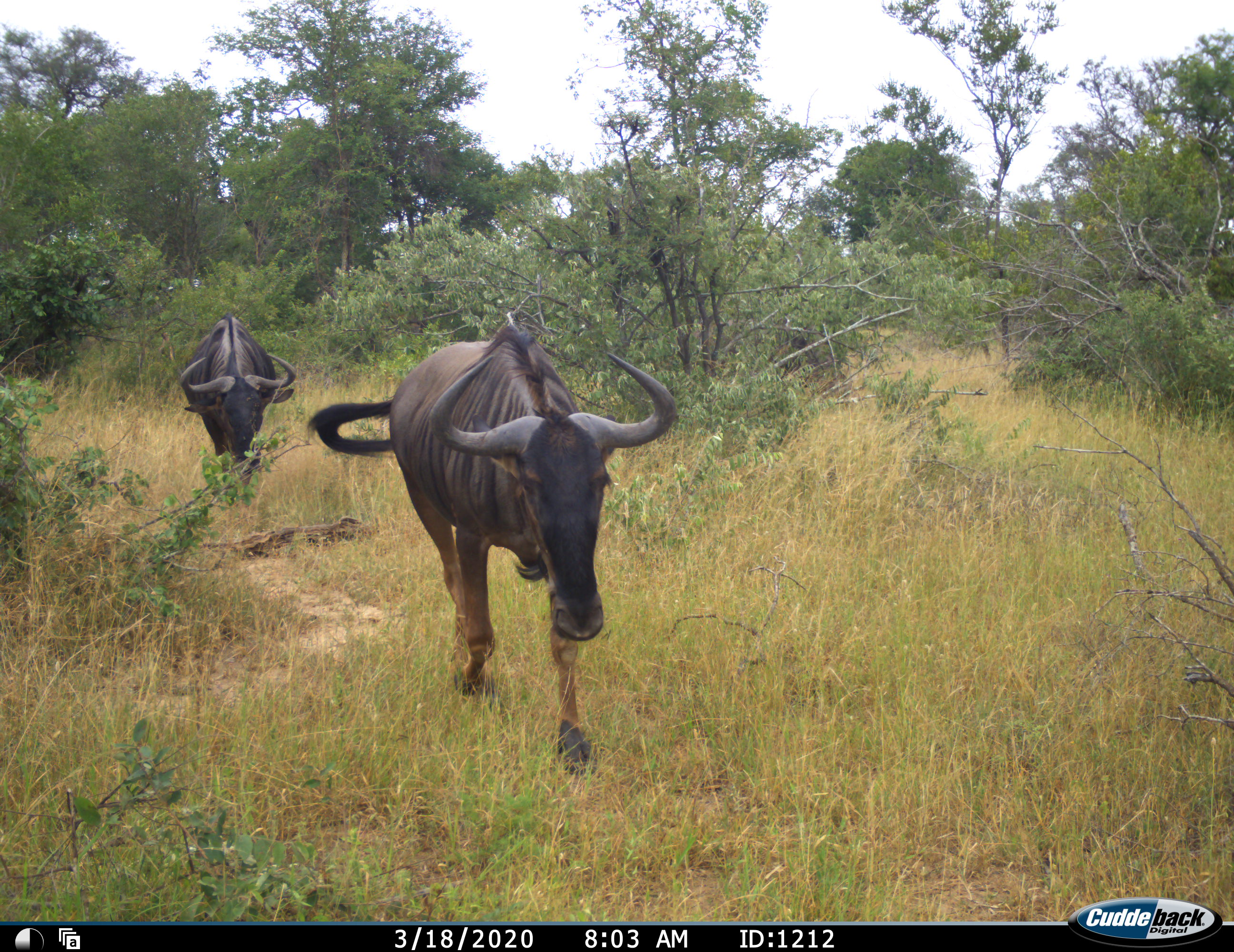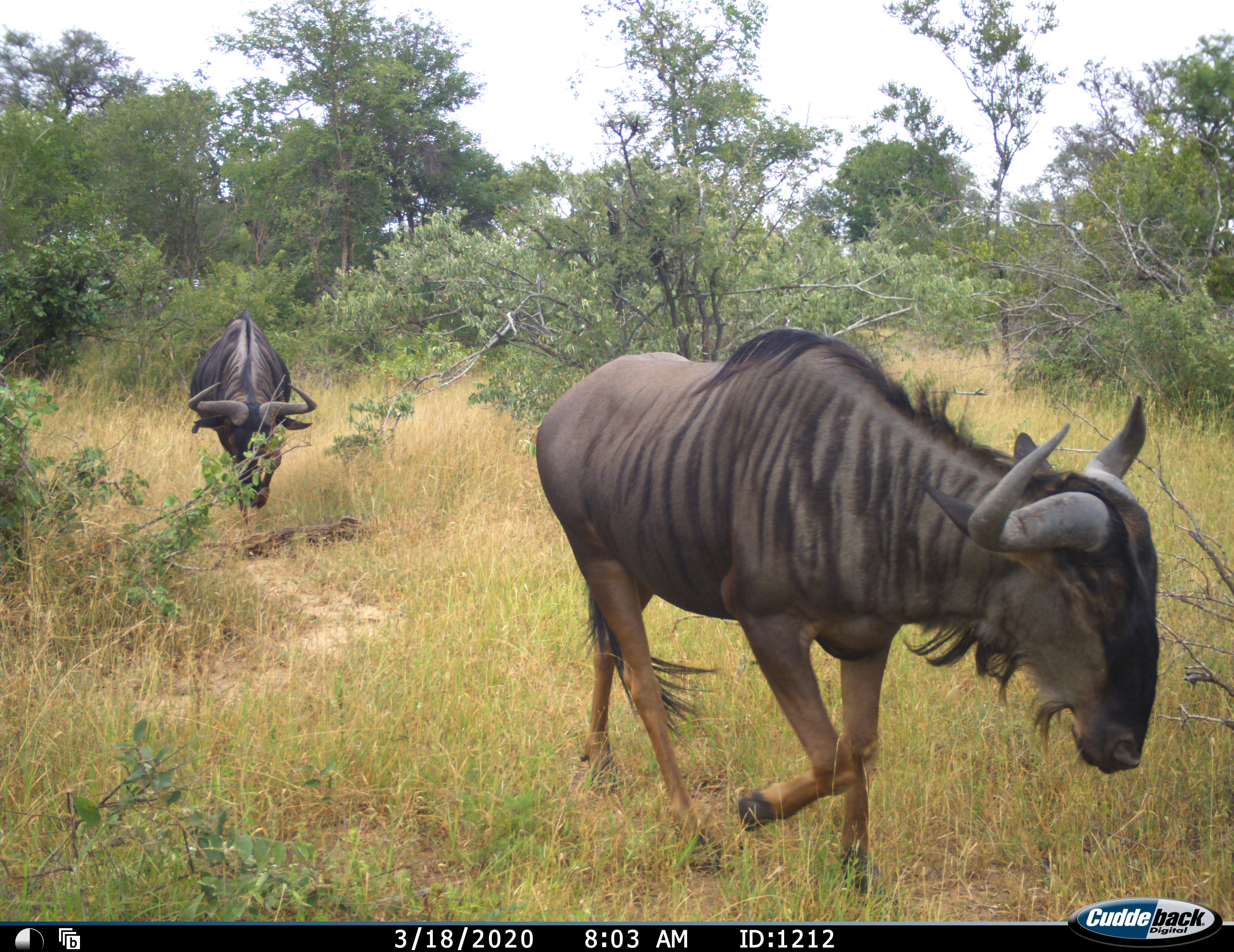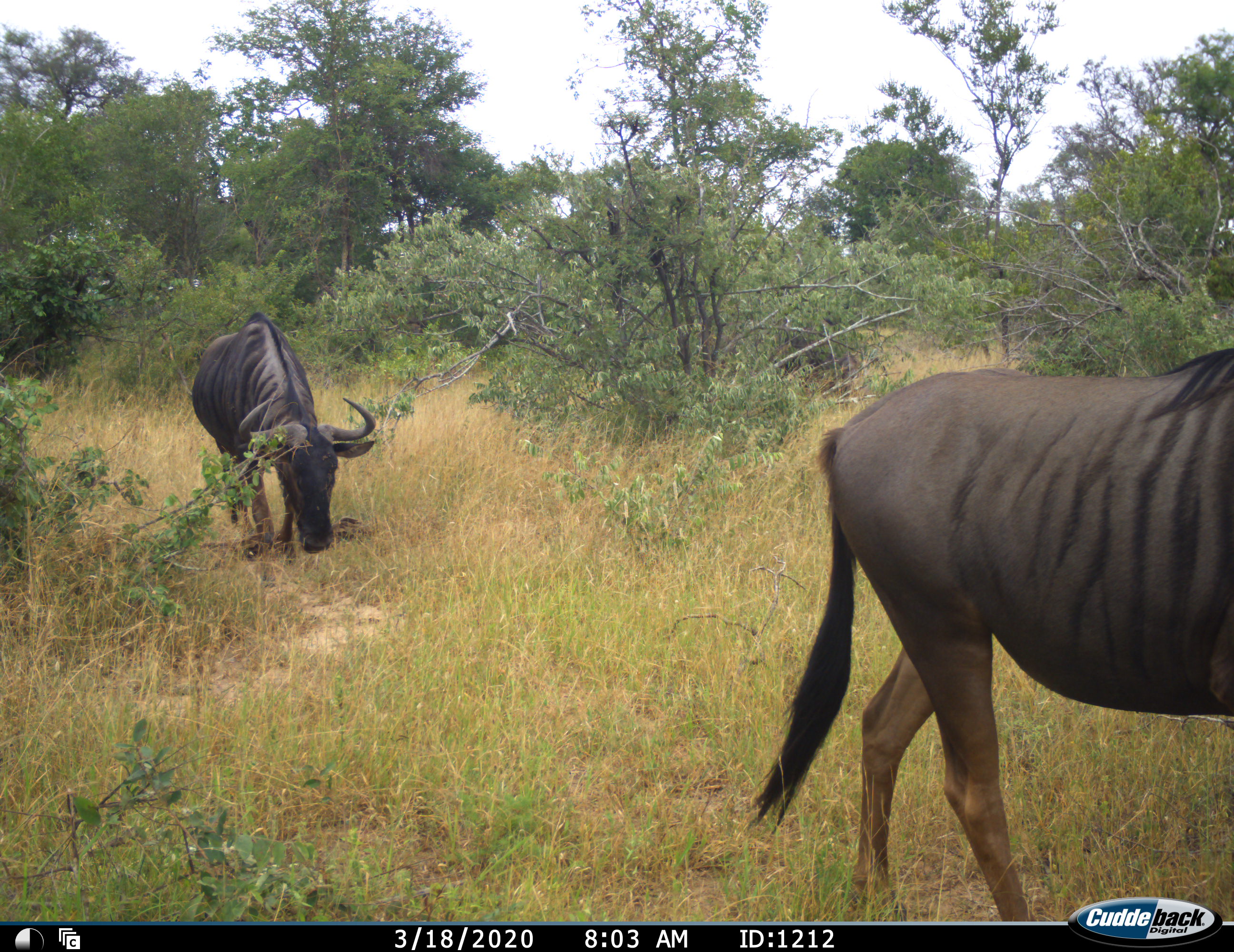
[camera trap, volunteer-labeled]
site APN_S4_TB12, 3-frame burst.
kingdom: Animalia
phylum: Chordata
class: Mammalia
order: Artiodactyla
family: Bovidae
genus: Connochaetes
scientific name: Connochaetes taurinus taurinus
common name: blue wildebeest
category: wildebeestblue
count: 2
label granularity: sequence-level